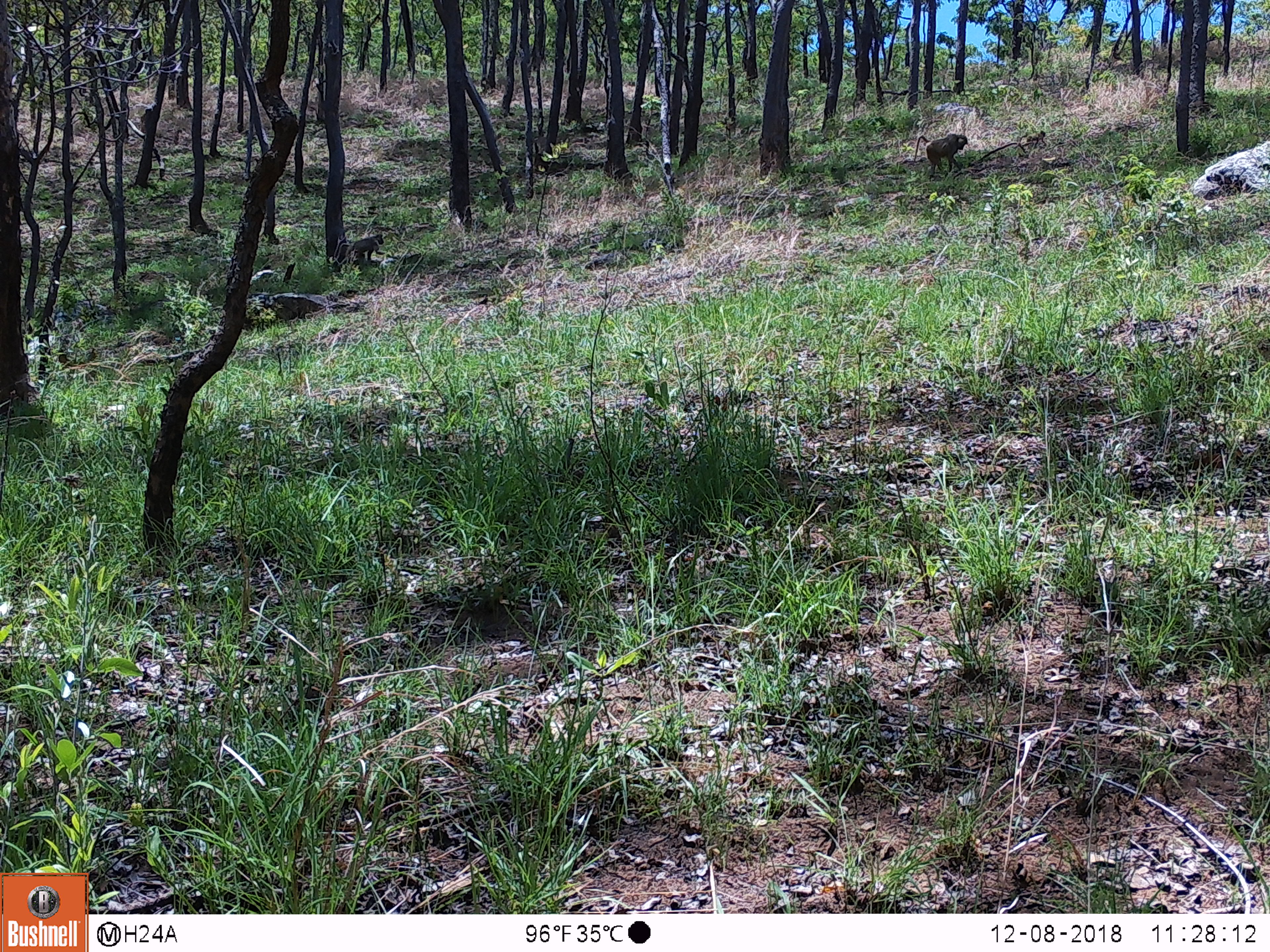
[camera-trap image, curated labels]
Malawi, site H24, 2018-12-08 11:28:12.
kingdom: Animalia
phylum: Chordata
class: Mammalia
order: Primates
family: Cercopithecidae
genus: Papio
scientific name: Papio cynocephalus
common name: yellow baboon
Yellow baboon (Papio cynocephalus), count 3.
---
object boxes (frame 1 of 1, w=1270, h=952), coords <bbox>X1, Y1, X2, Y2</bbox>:
yellow baboon: <bbox>327, 227, 388, 274</bbox>; <bbox>909, 131, 968, 177</bbox>; <bbox>1020, 123, 1054, 157</bbox>